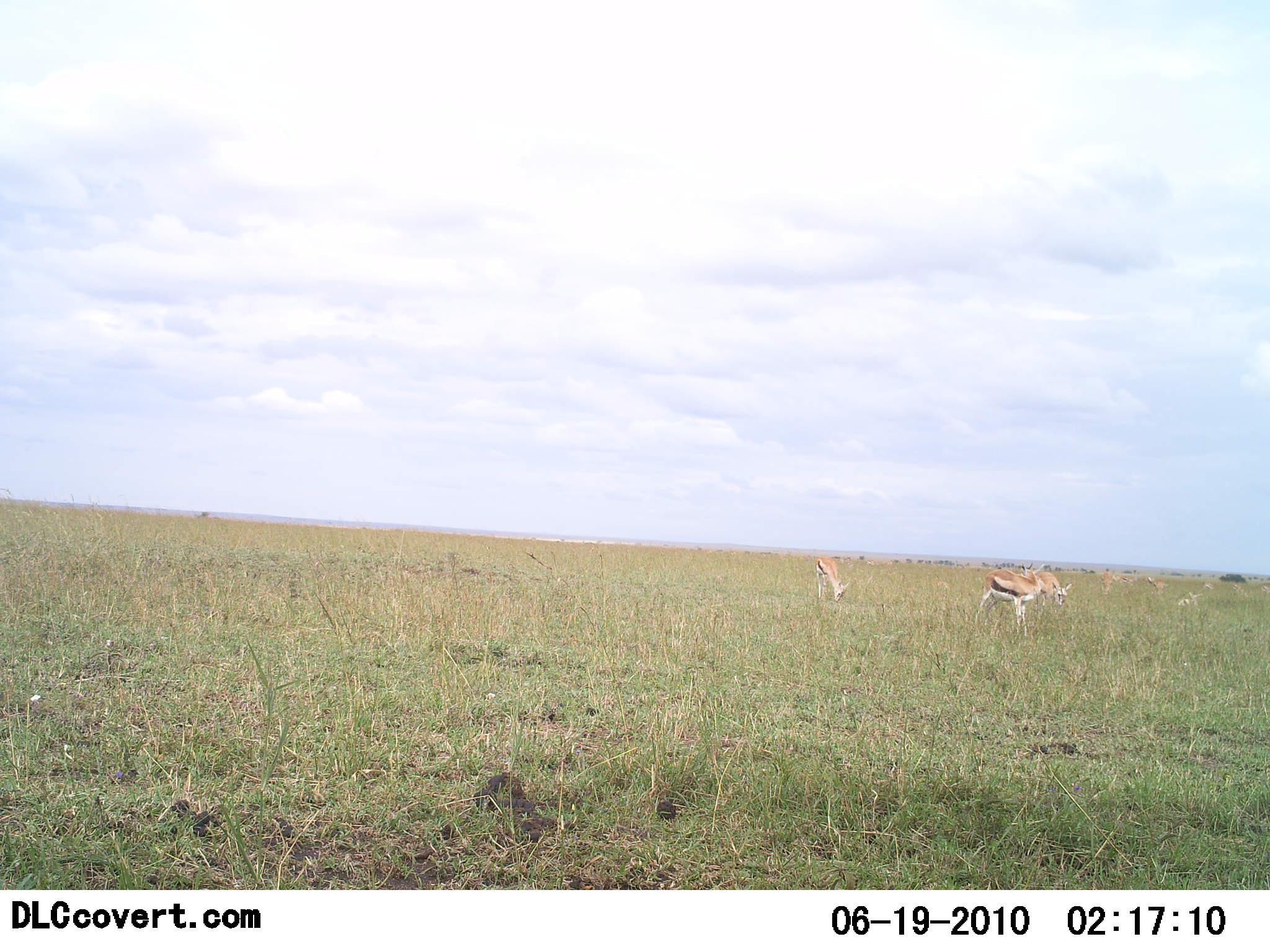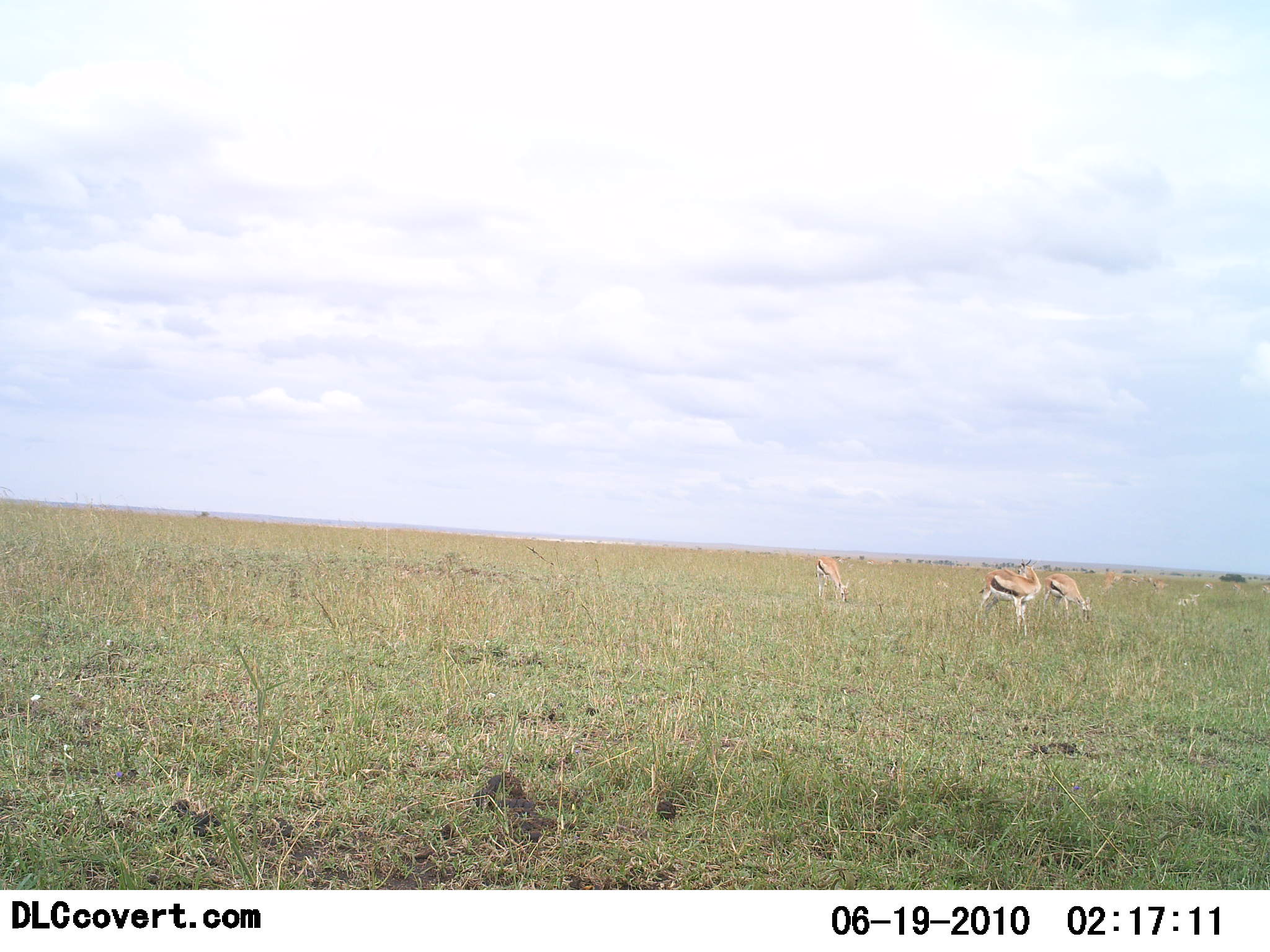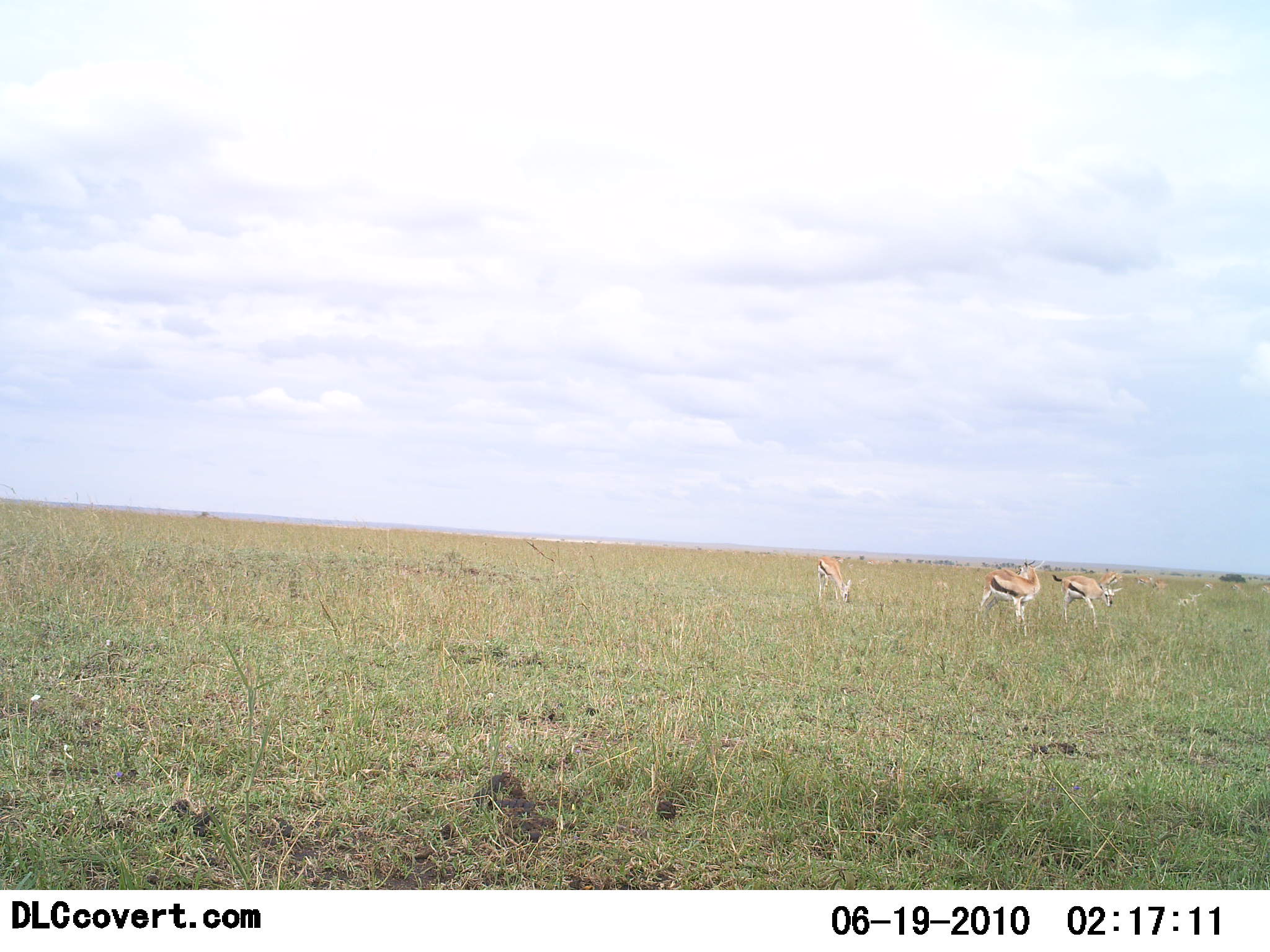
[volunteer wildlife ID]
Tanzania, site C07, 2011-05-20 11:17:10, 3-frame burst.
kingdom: Animalia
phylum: Chordata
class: Mammalia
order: Artiodactyla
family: Bovidae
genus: Eudorcas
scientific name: Eudorcas thomsonii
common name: thomson's gazelle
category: gazellethomsons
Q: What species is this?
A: Gazellethomsons (thomson's gazelle) (Eudorcas thomsonii).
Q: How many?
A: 4.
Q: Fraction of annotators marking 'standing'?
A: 83%.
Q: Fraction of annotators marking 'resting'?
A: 0%.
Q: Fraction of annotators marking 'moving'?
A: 50%.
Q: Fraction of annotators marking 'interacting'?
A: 0%.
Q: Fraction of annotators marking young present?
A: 0%.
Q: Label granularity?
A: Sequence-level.